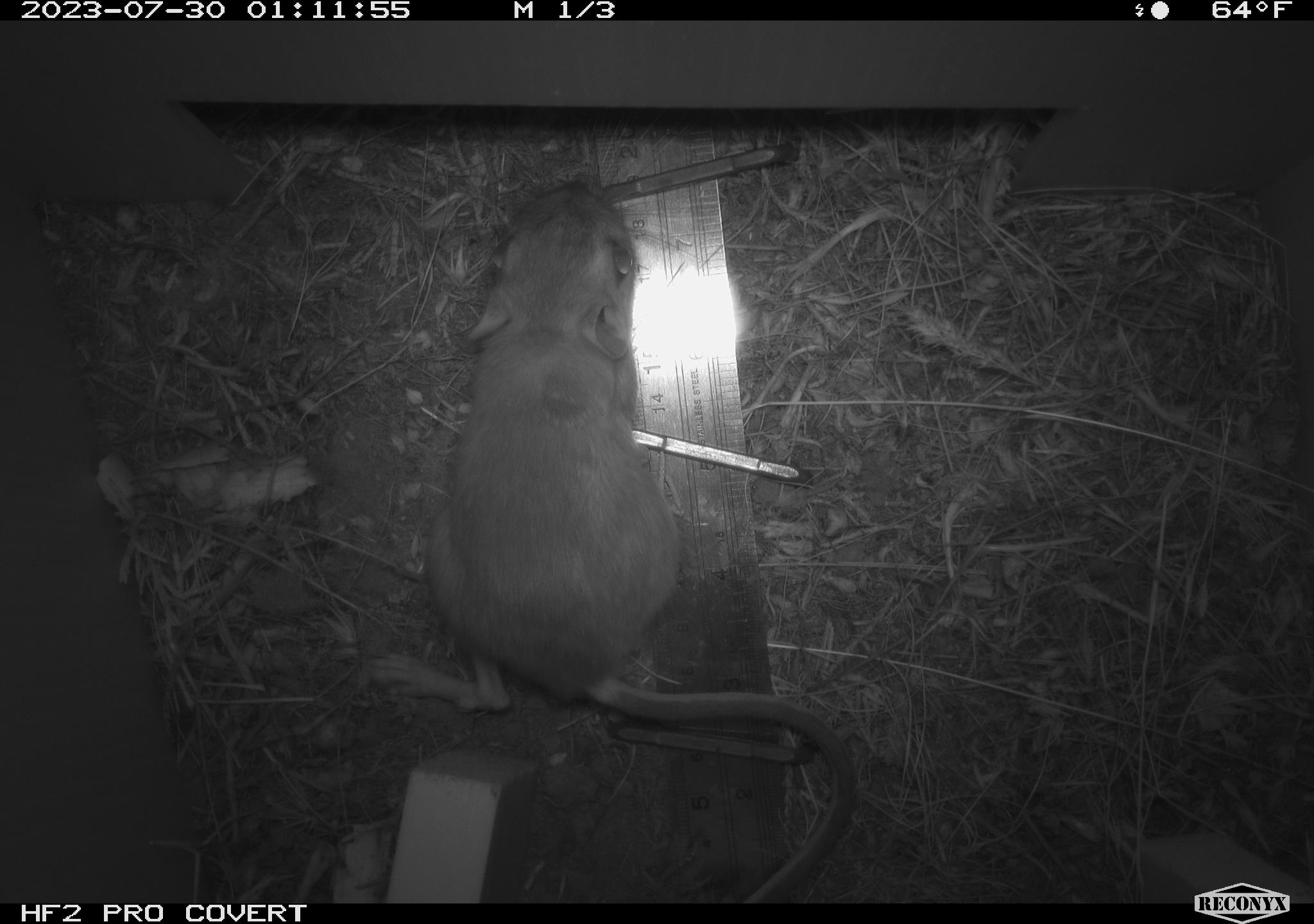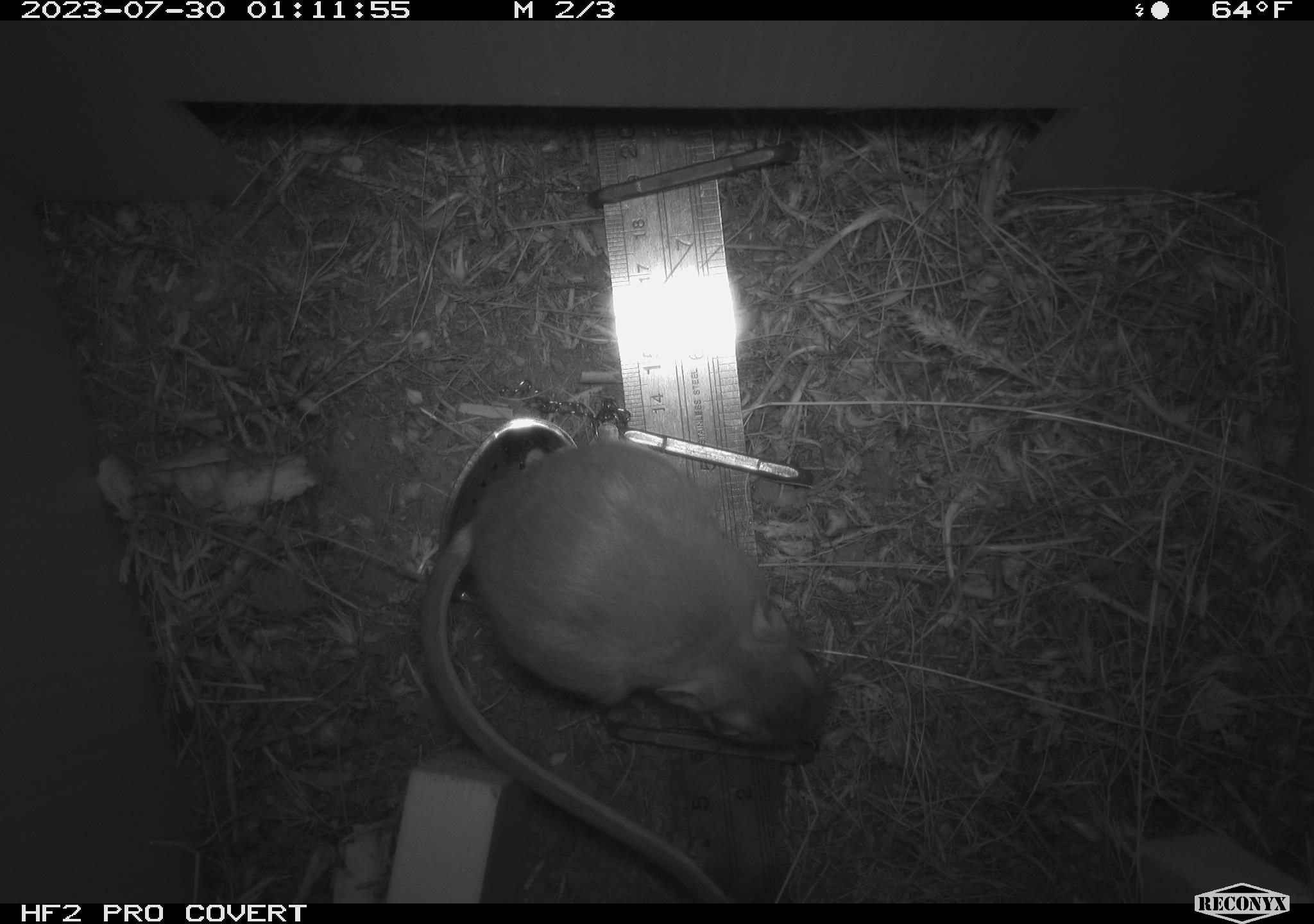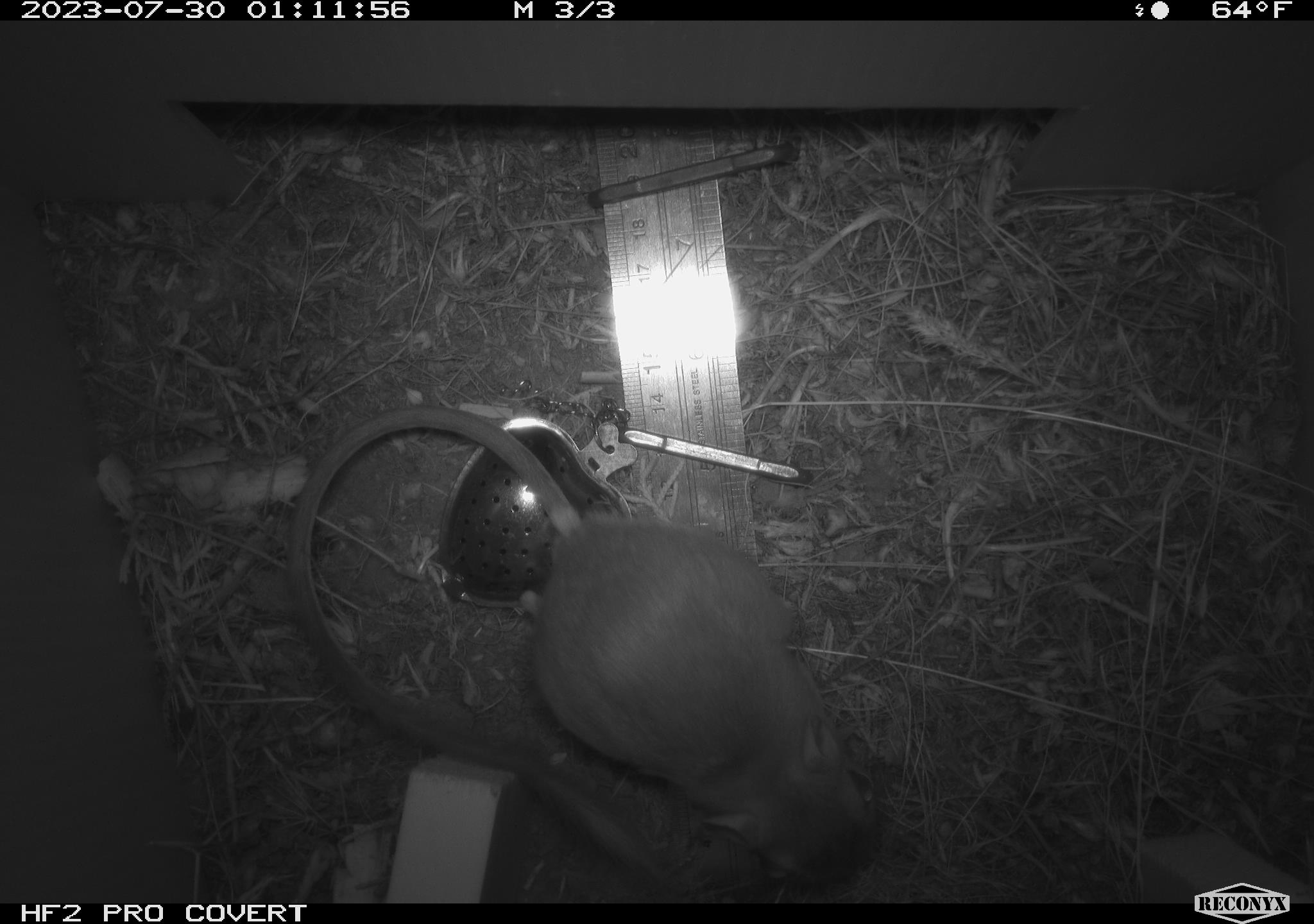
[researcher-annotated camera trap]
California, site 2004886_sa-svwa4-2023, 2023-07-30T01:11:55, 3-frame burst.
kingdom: Animalia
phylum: Chordata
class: Mammalia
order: Rodentia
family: Heteromyidae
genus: Dipodomys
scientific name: Dipodomys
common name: kangaroo rats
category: dipodomys species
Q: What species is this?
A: Dipodomys species (kangaroo rats) (Dipodomys).